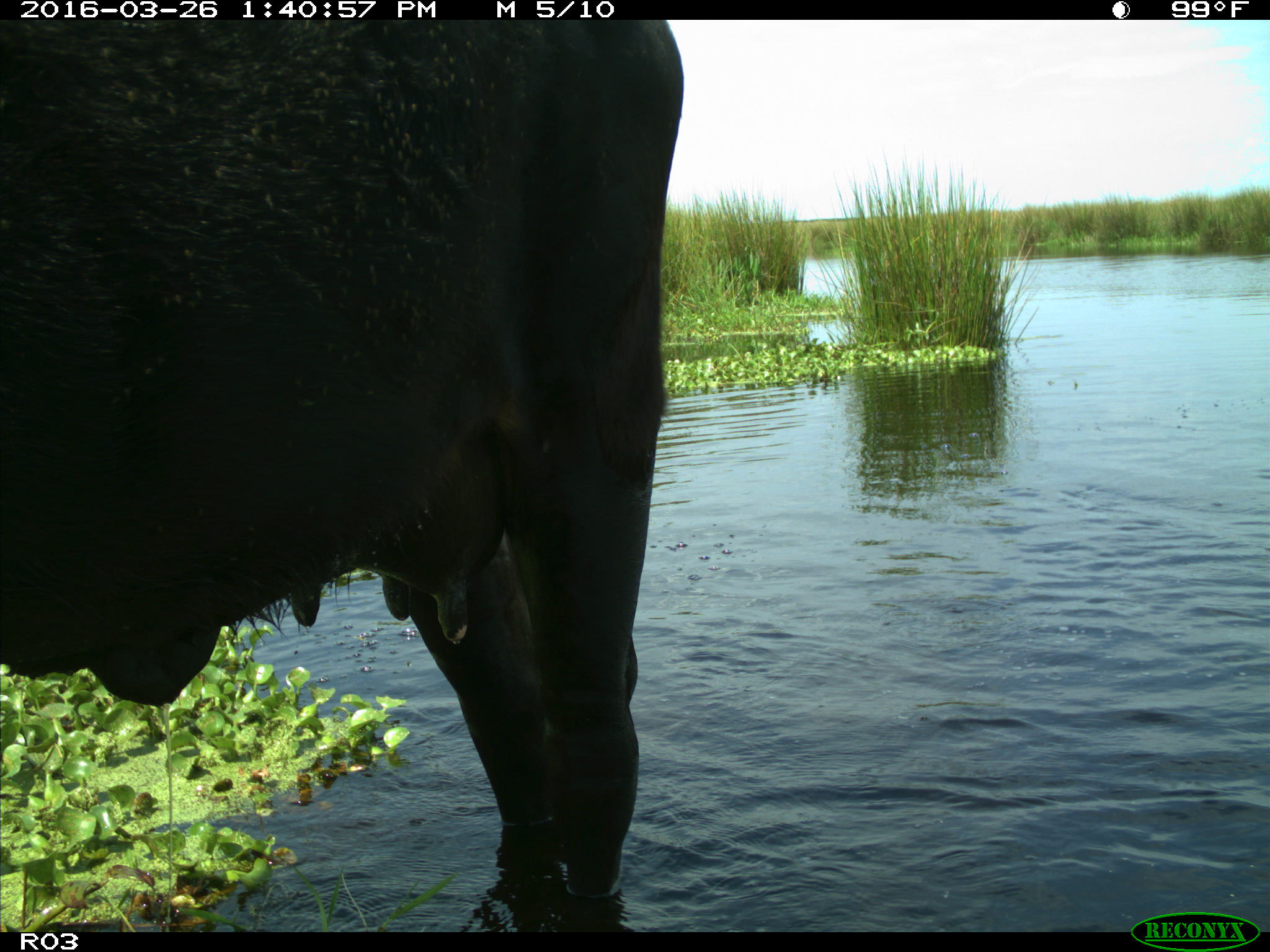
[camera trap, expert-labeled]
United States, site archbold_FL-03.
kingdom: Animalia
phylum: Chordata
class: Mammalia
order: Artiodactyla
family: Bovidae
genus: Bos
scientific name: Bos taurus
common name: domestic cow